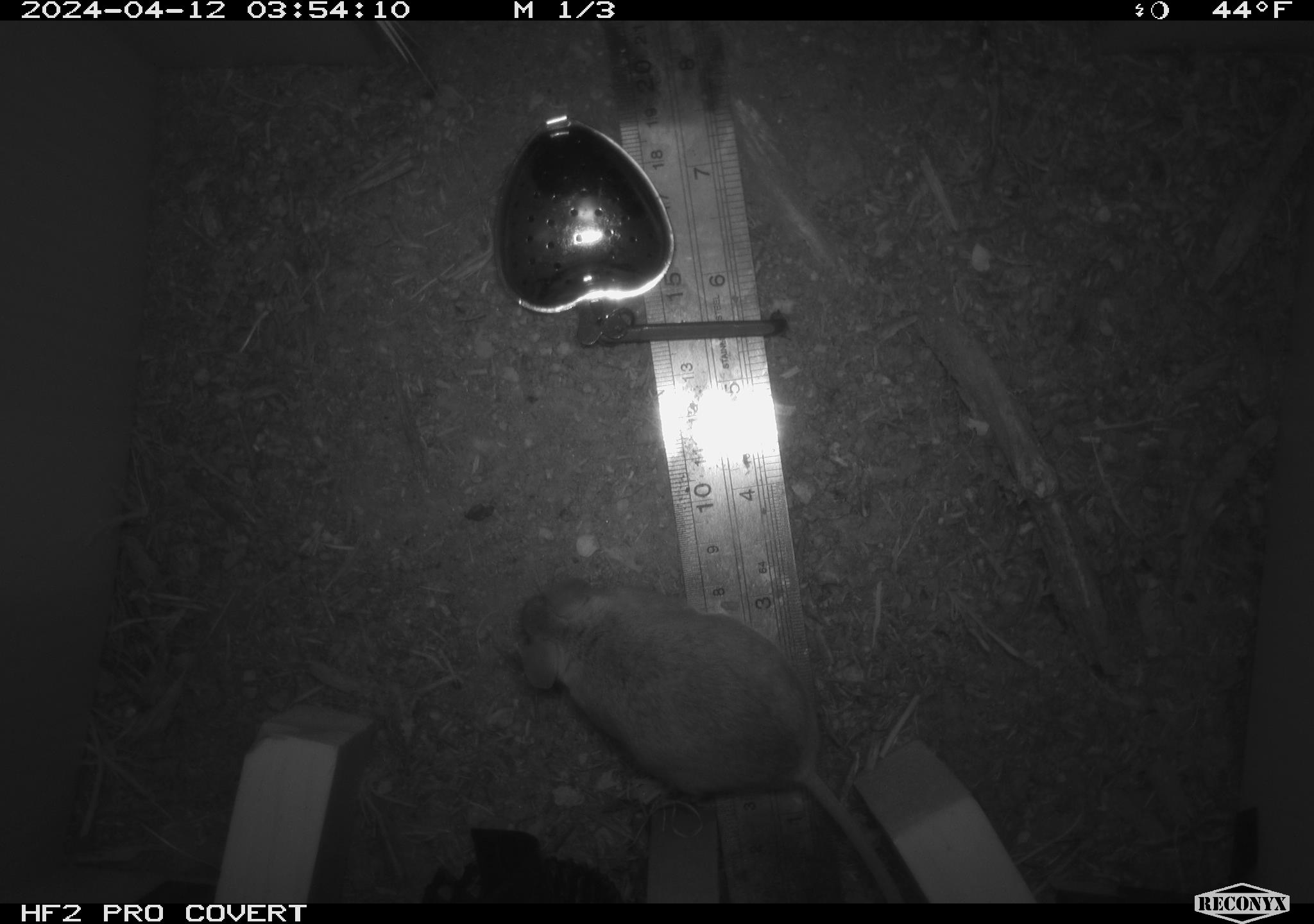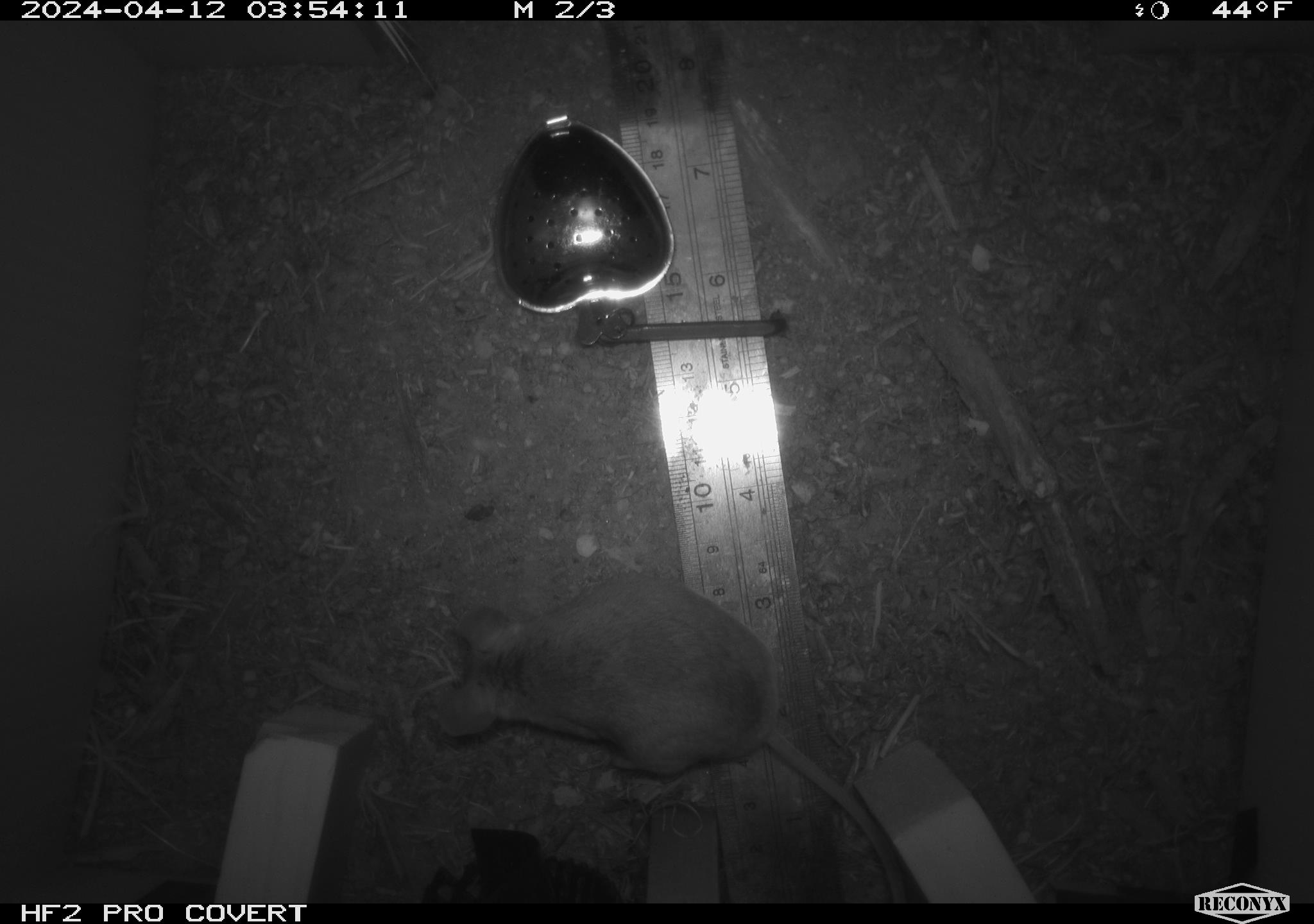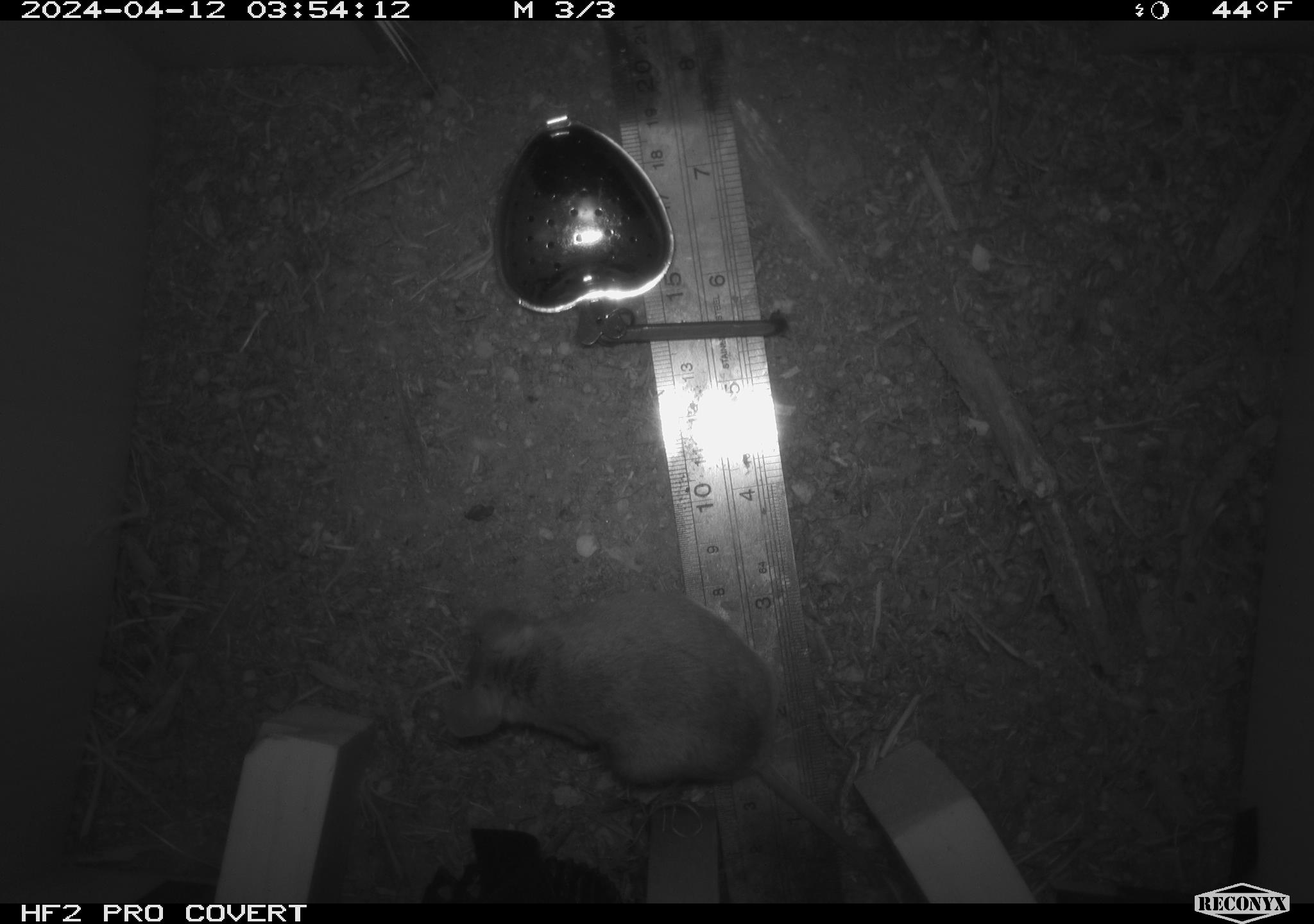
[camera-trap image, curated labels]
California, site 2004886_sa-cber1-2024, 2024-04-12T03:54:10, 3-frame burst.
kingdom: Animalia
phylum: Chordata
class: Mammalia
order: Rodentia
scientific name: Rodentia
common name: mouse species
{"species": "mouse species (Rodentia)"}